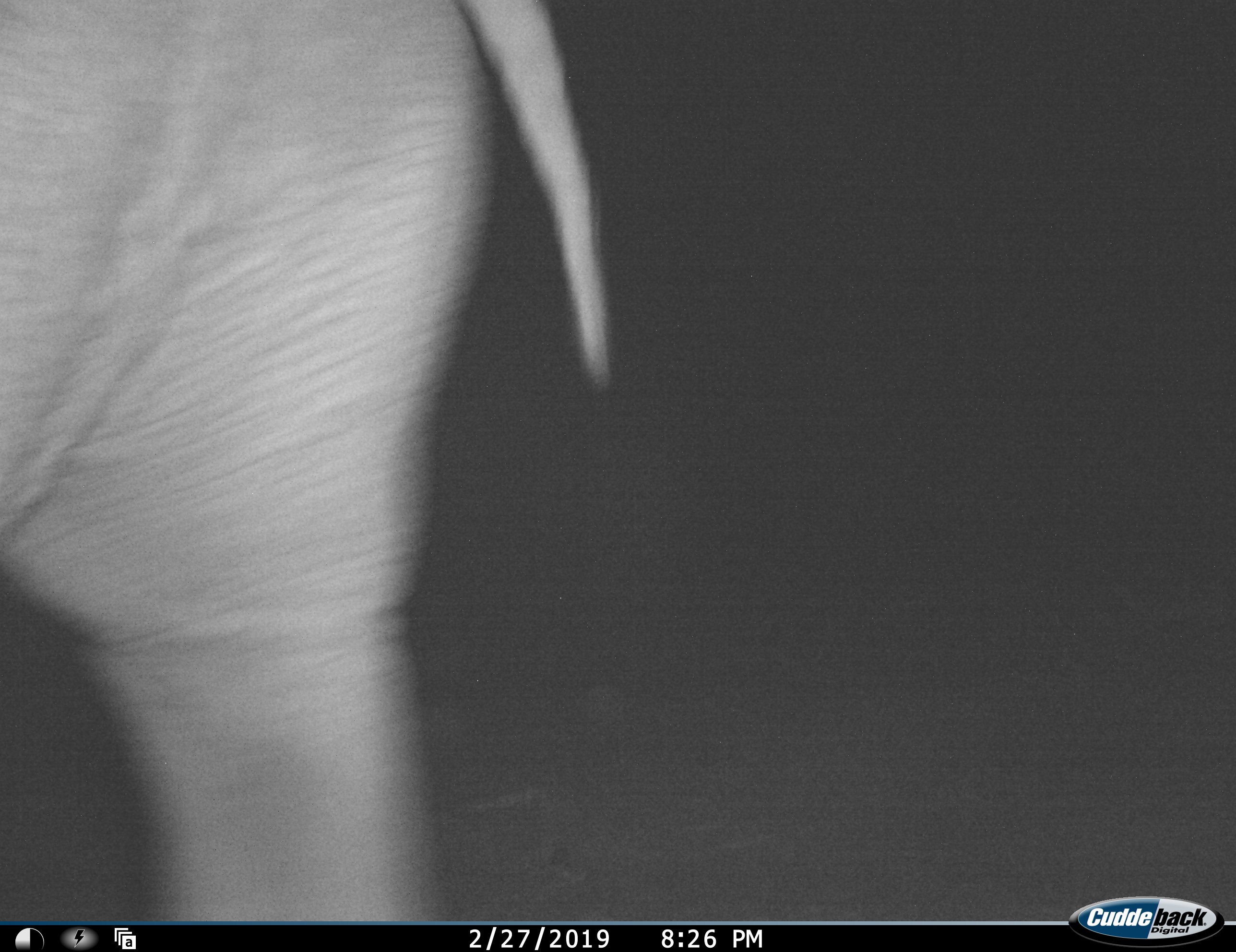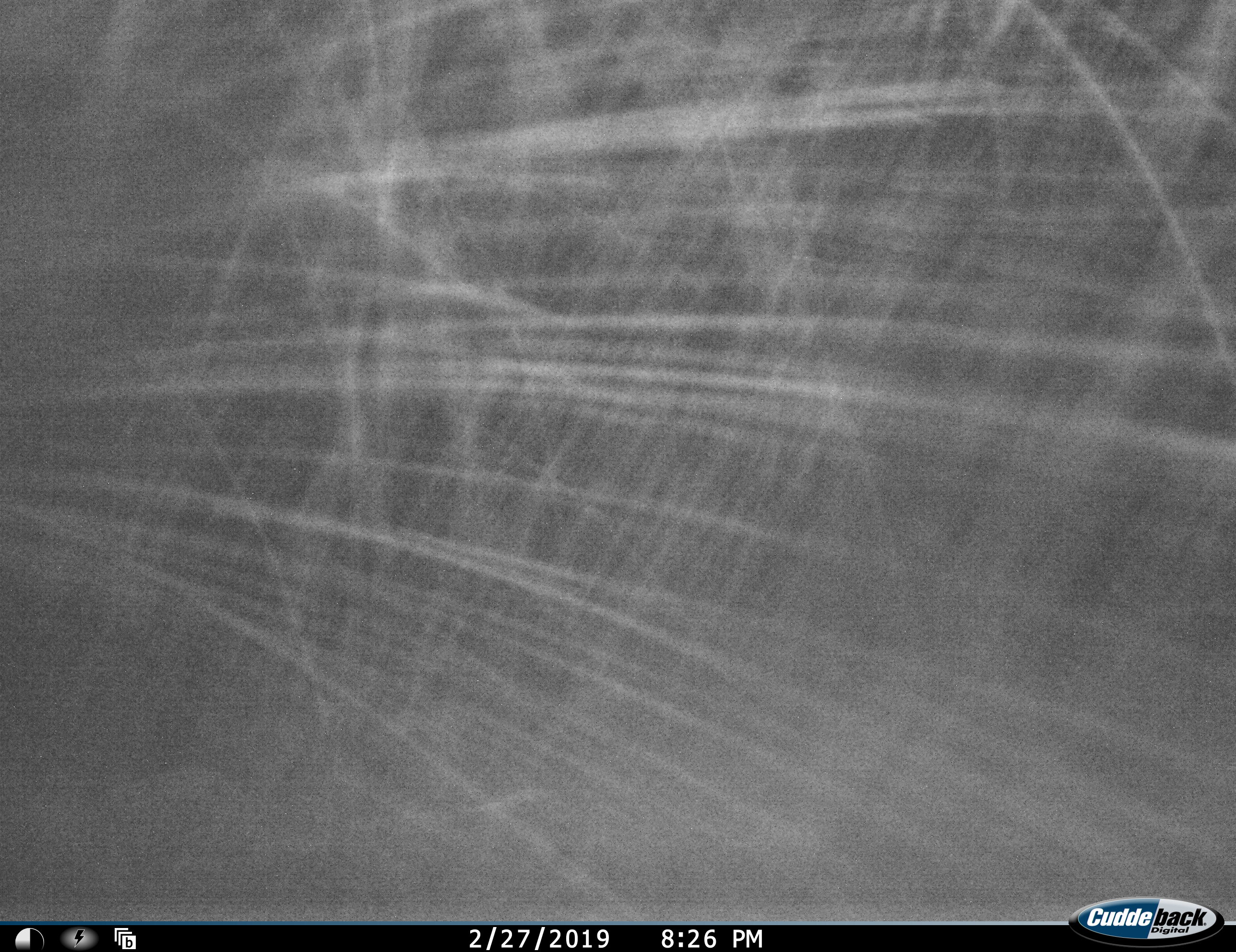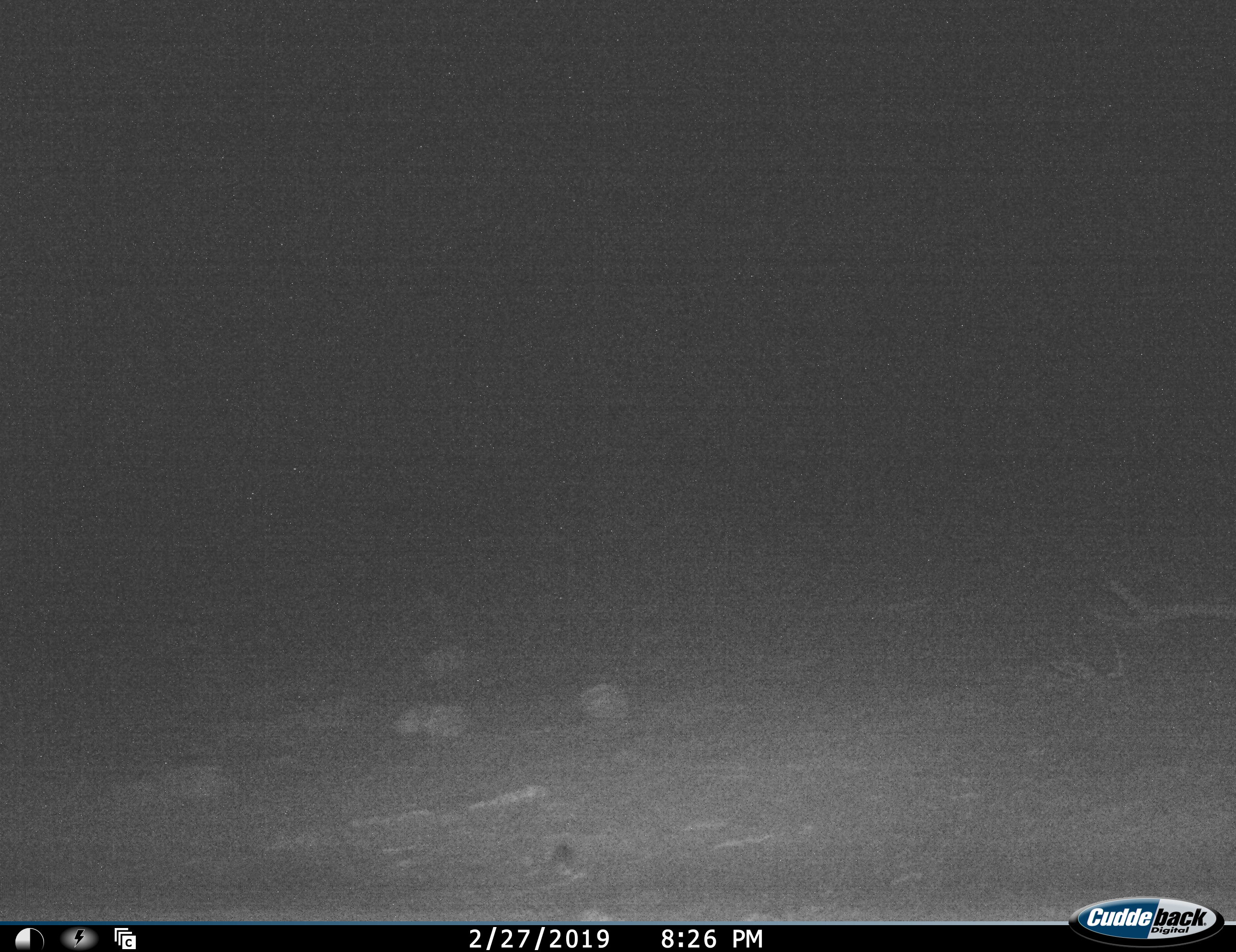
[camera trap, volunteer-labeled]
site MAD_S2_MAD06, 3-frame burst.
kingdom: Animalia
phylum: Chordata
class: Mammalia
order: Proboscidea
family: Elephantidae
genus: Loxodonta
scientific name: Loxodonta africana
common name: african bush elephant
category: elephant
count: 1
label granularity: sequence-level